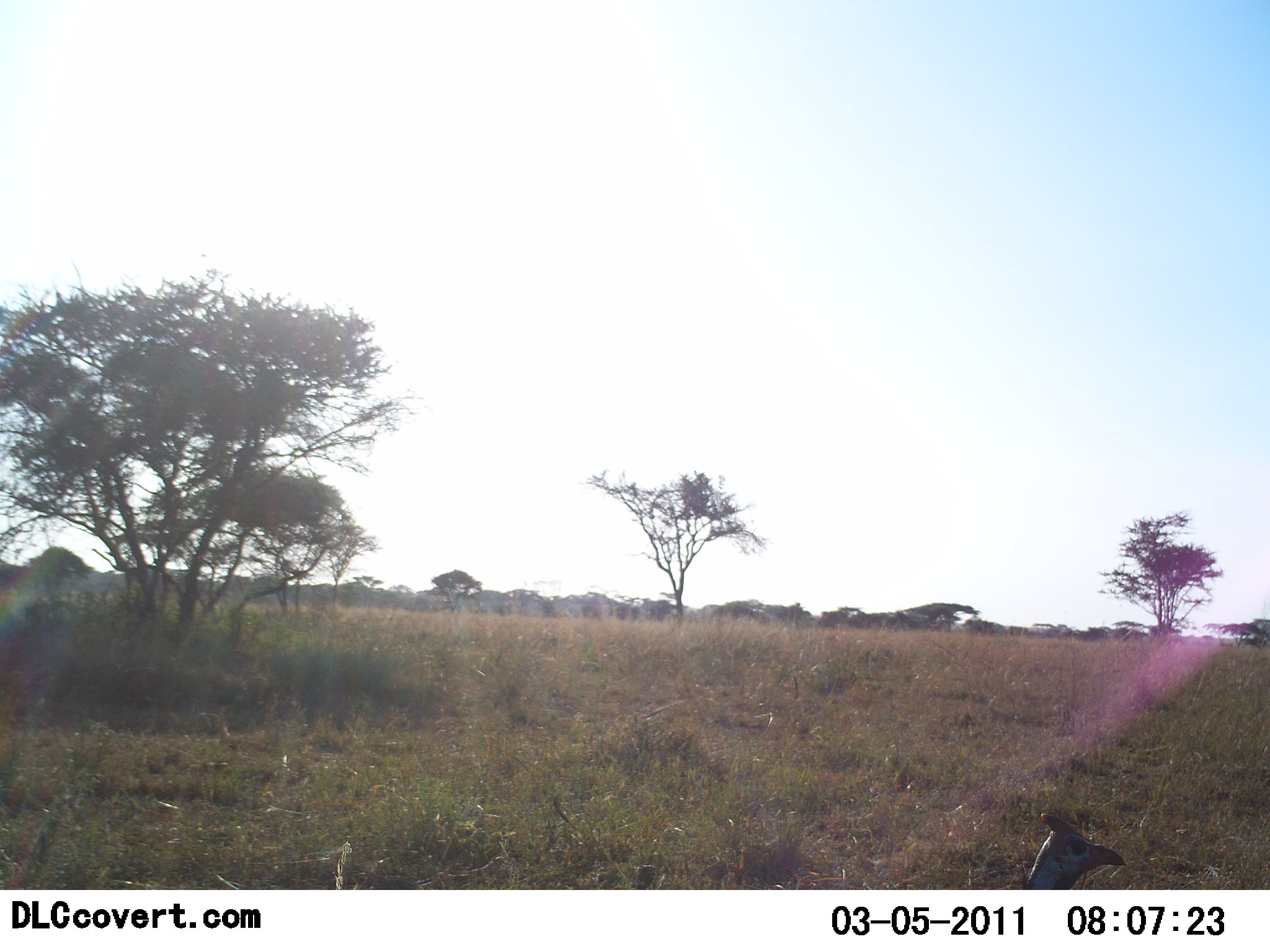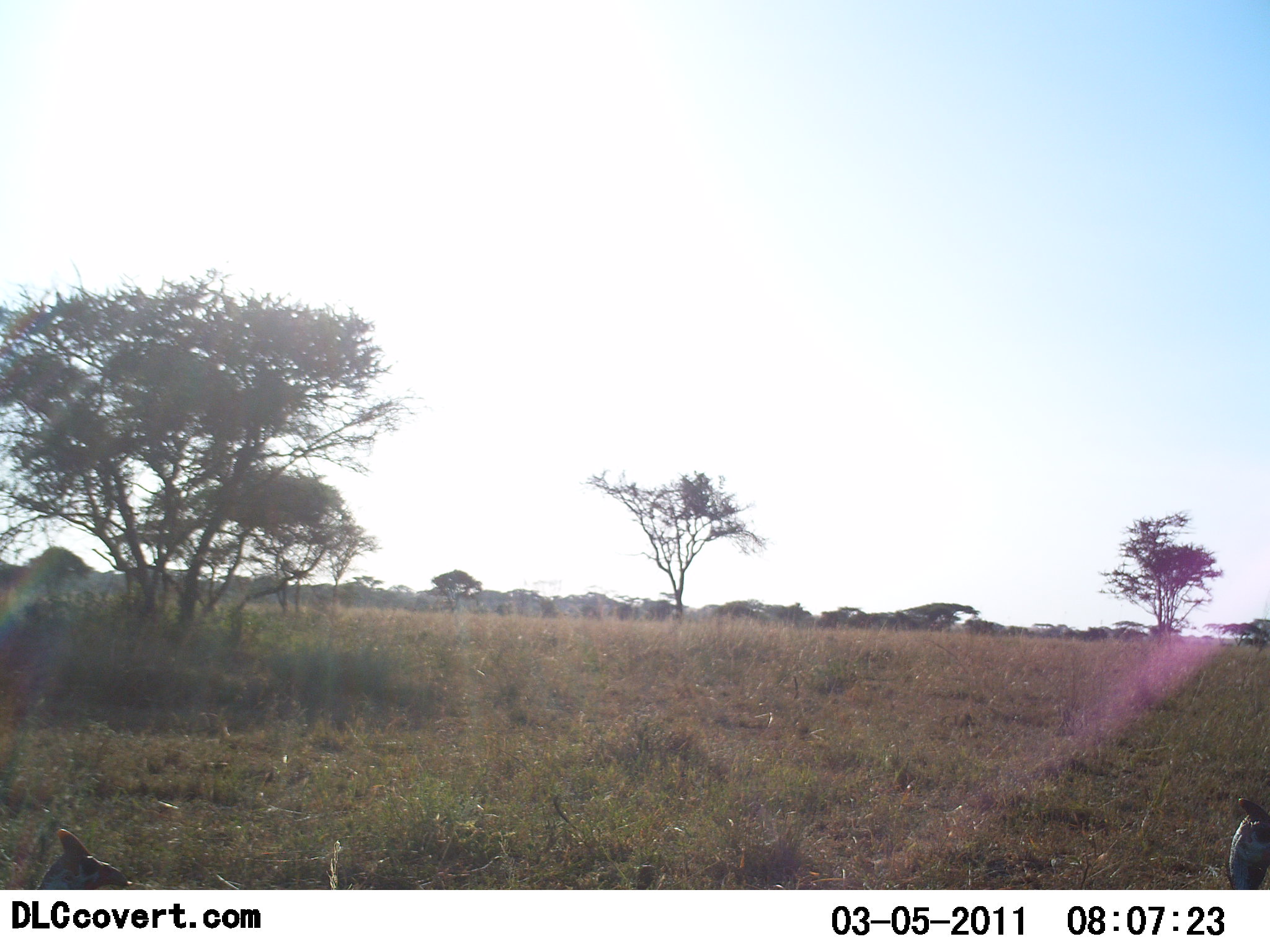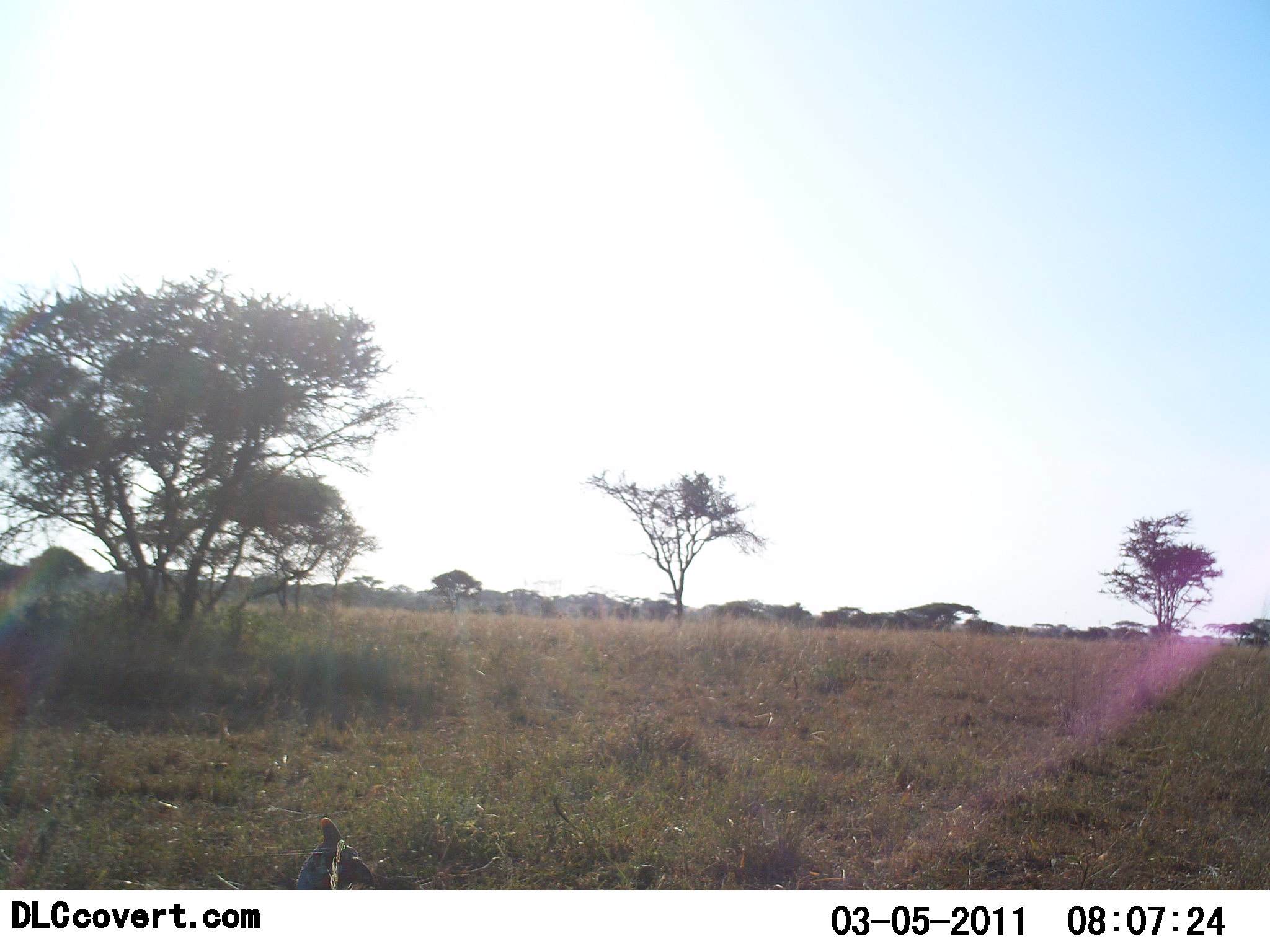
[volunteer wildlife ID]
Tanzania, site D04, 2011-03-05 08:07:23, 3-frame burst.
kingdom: Animalia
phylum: Chordata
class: Aves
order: Galliformes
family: Numididae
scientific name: Numididae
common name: guinea fowl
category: guineafowl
Guineafowl (guinea fowl) (Numididae), count 2. Behavior (volunteer vote fractions): standing 9%, resting 0%, moving 82%, interacting 0%. Young present (vote fraction): 0%. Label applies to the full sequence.